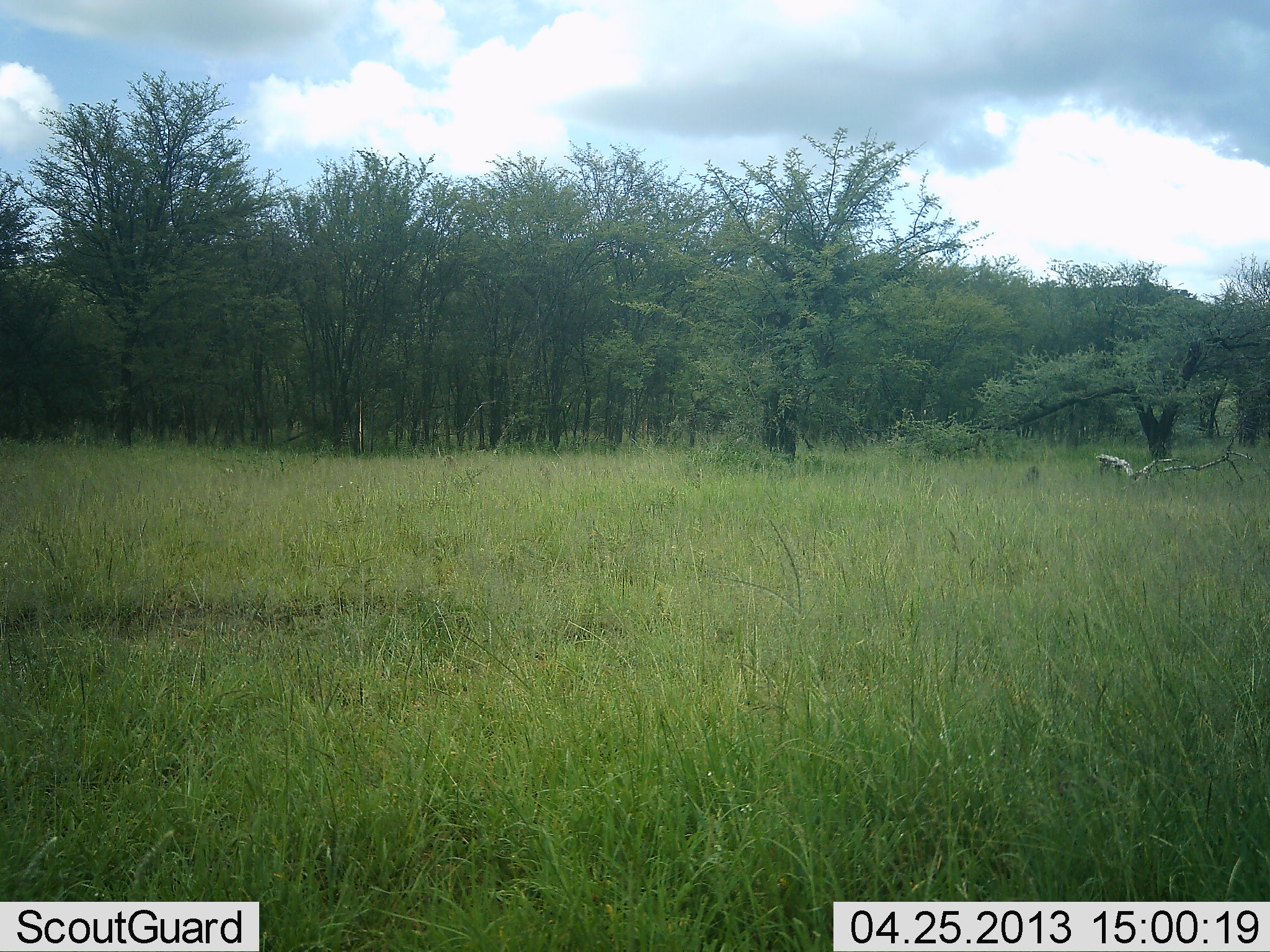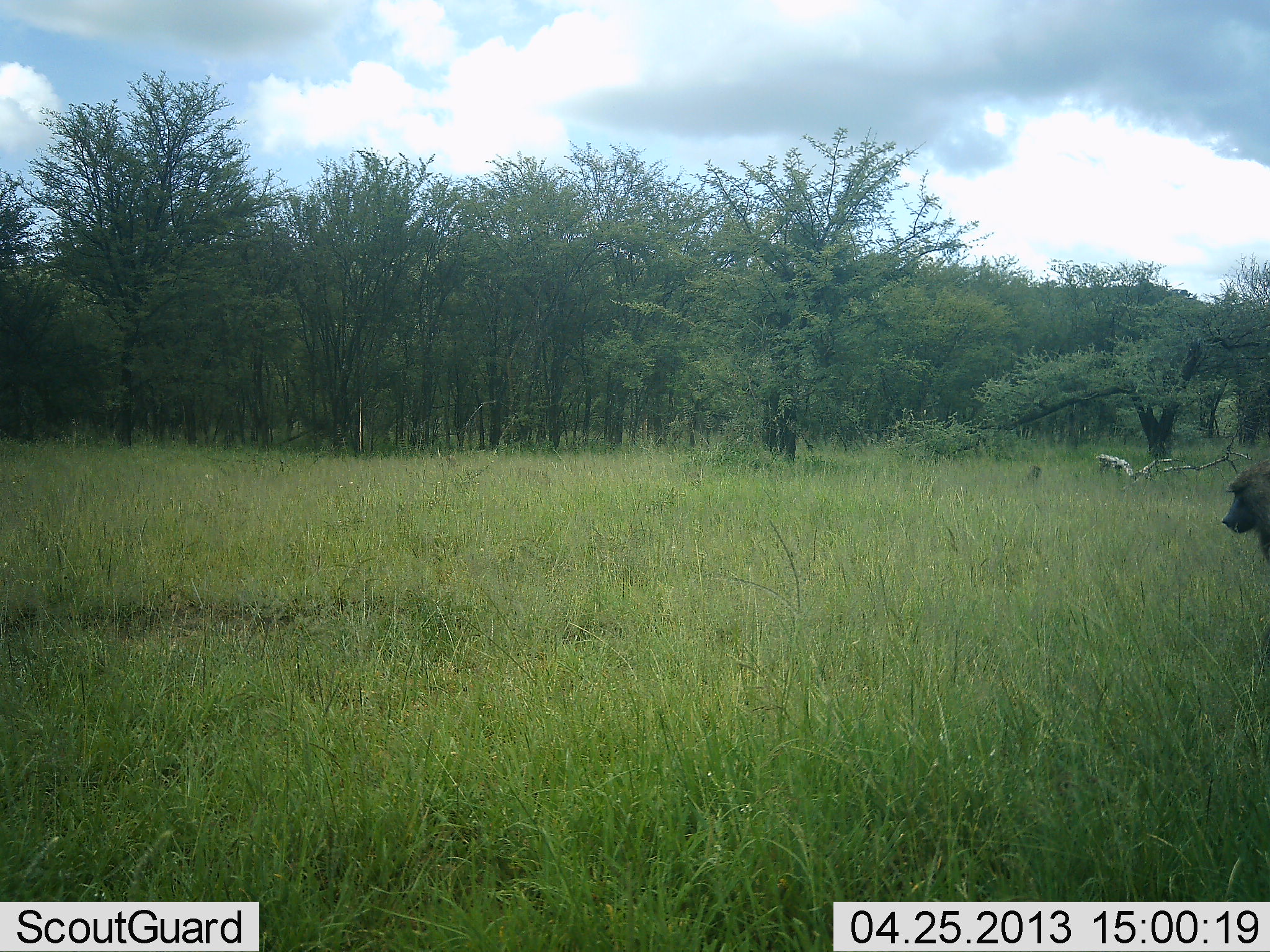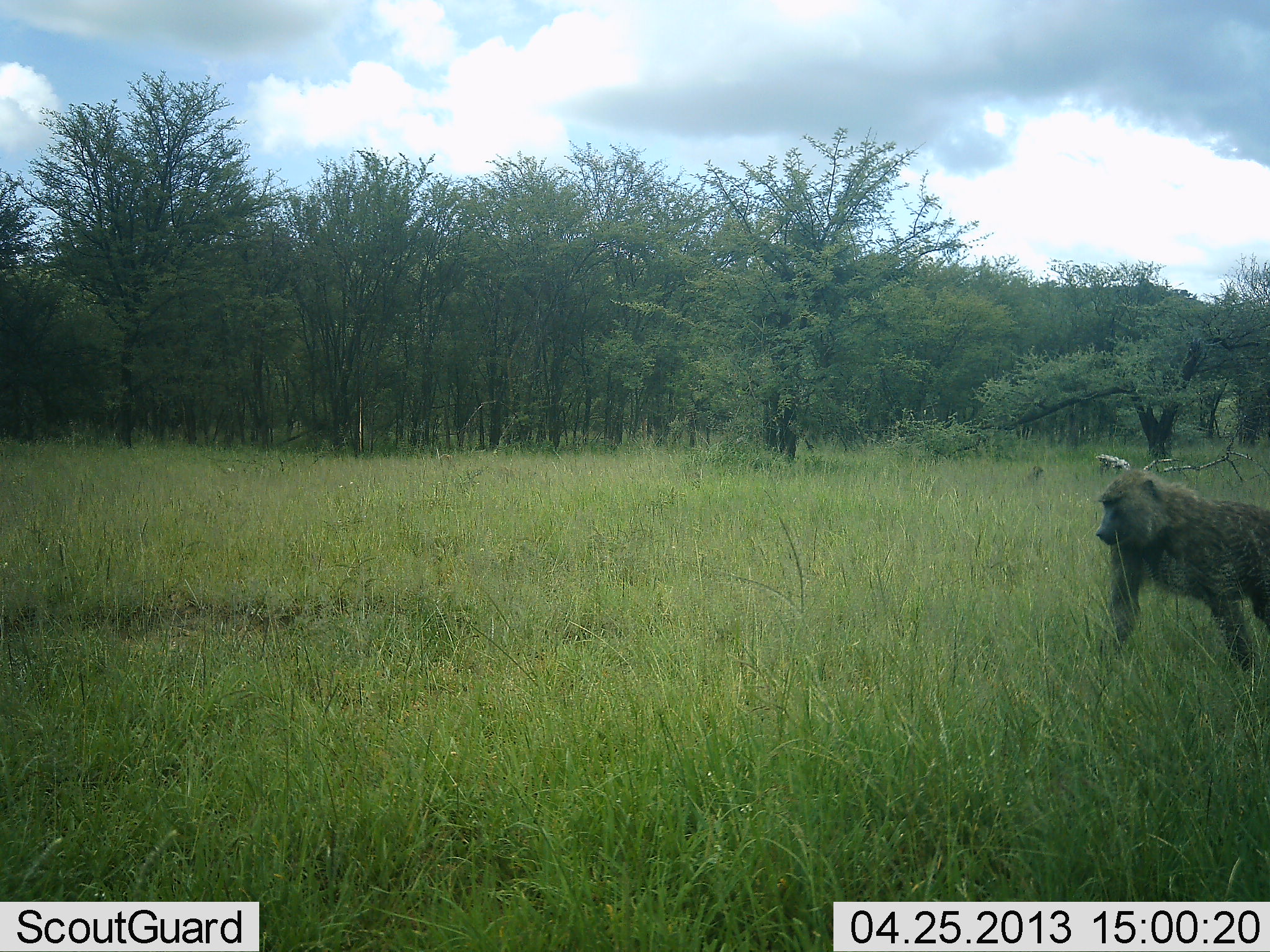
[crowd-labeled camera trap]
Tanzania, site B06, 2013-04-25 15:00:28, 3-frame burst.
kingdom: Animalia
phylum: Chordata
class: Mammalia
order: Primates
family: Cercopithecidae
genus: Papio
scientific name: Papio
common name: baboon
Baboon (Papio), count 1. Behavior (volunteer vote fractions): standing 5%, resting 5%, moving 100%, interacting 0%. Young present (vote fraction): 0%. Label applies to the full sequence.